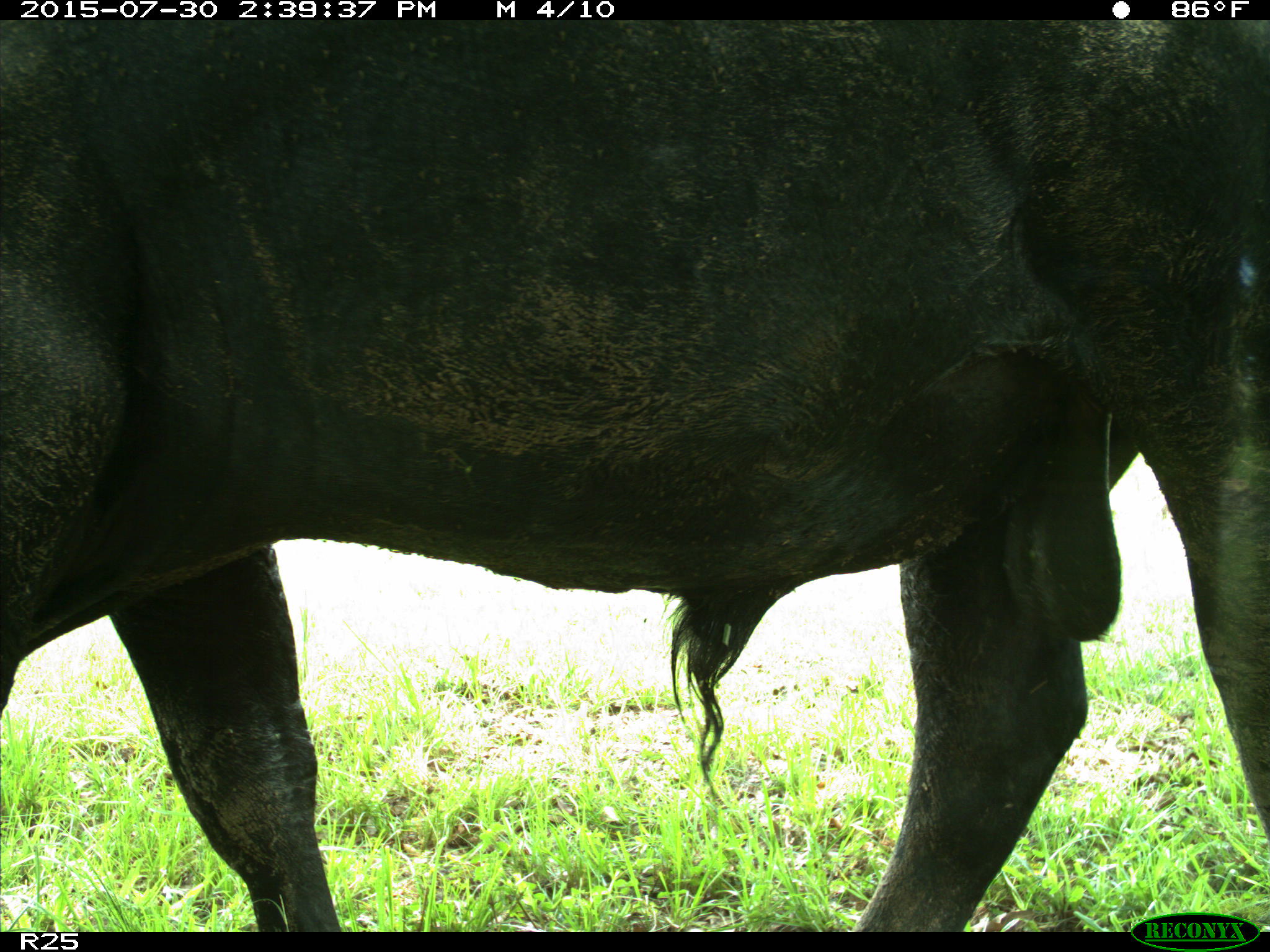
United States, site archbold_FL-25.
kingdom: Animalia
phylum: Chordata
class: Mammalia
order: Artiodactyla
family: Bovidae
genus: Bos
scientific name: Bos taurus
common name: domestic cow